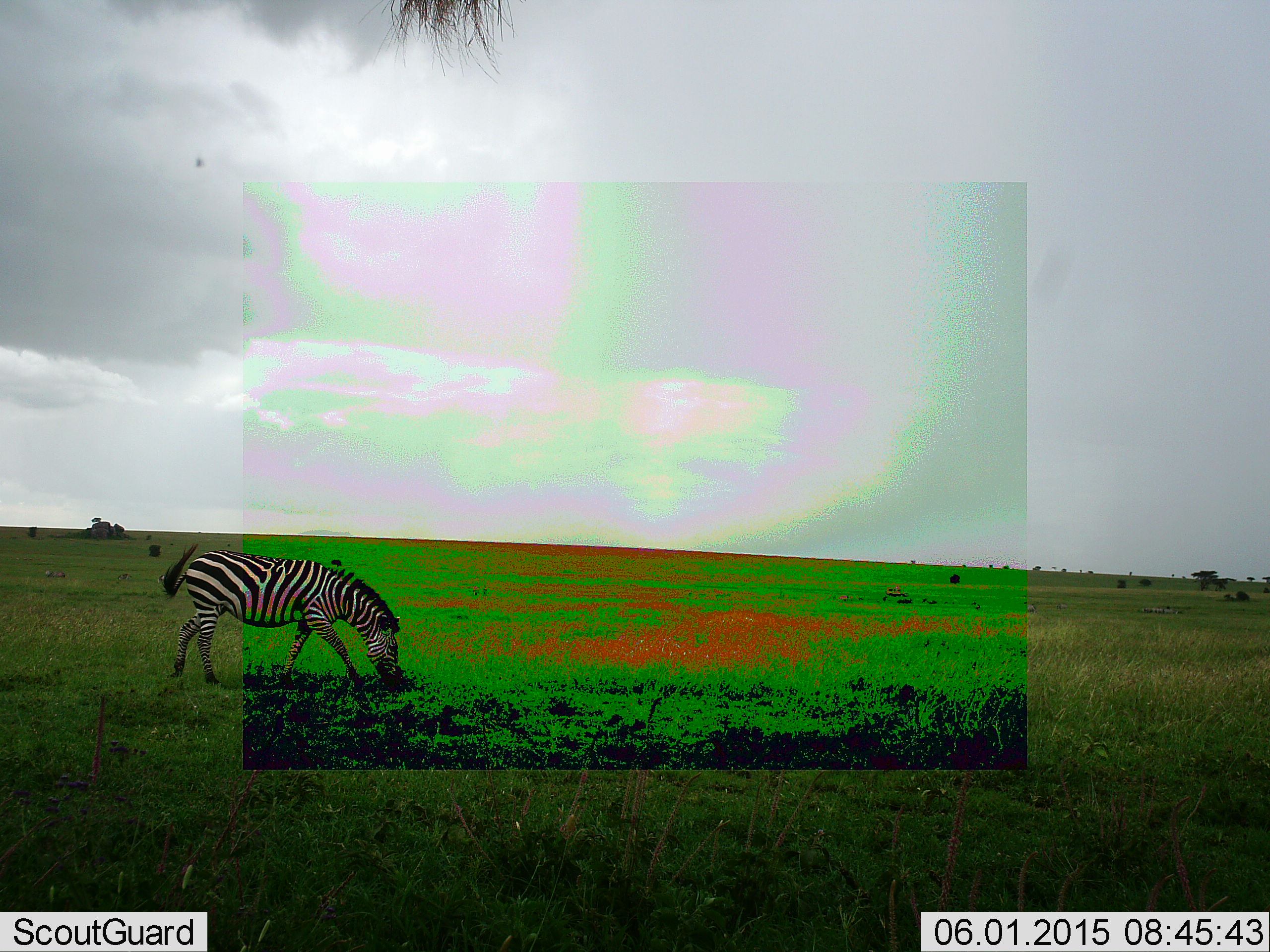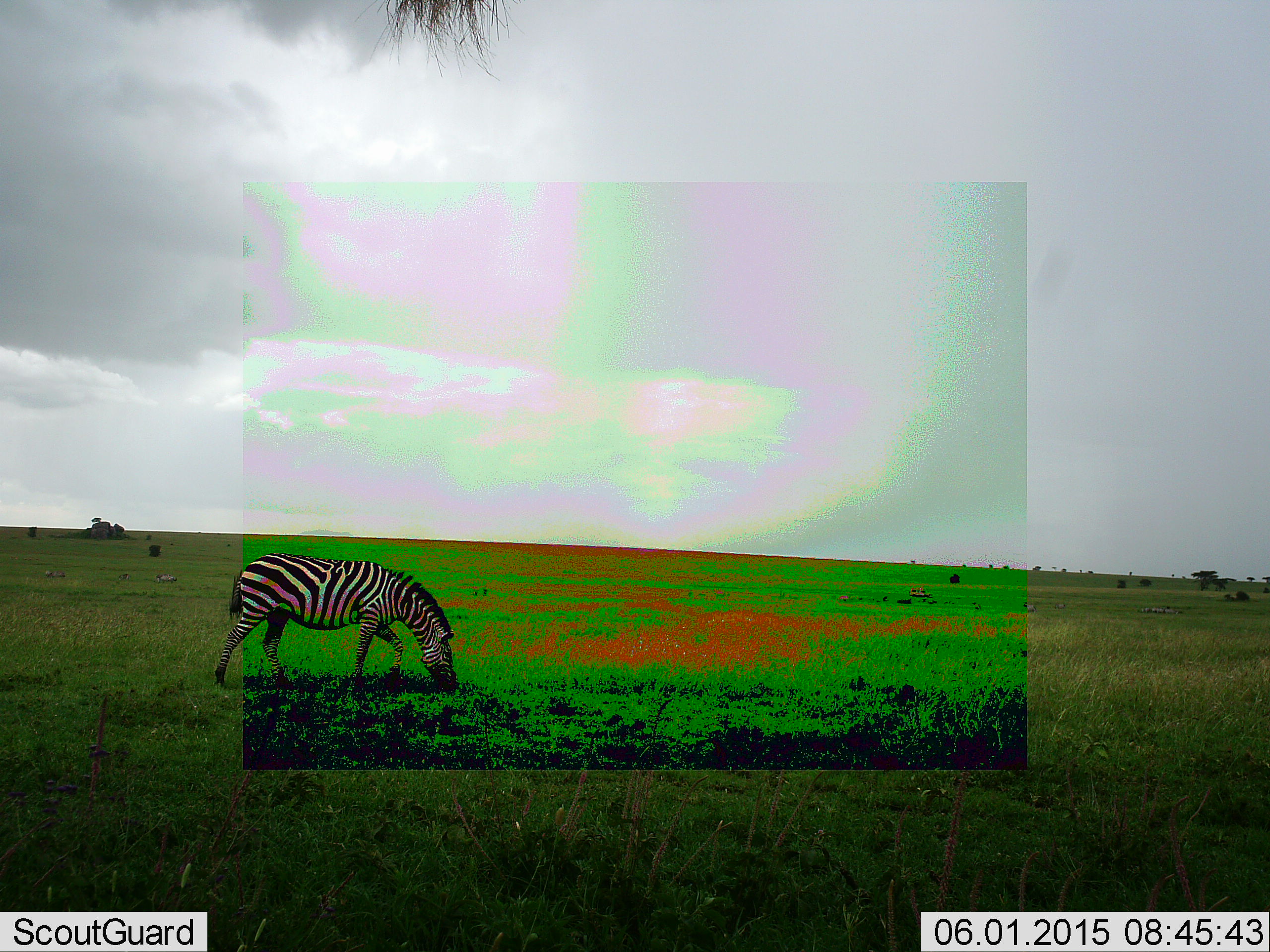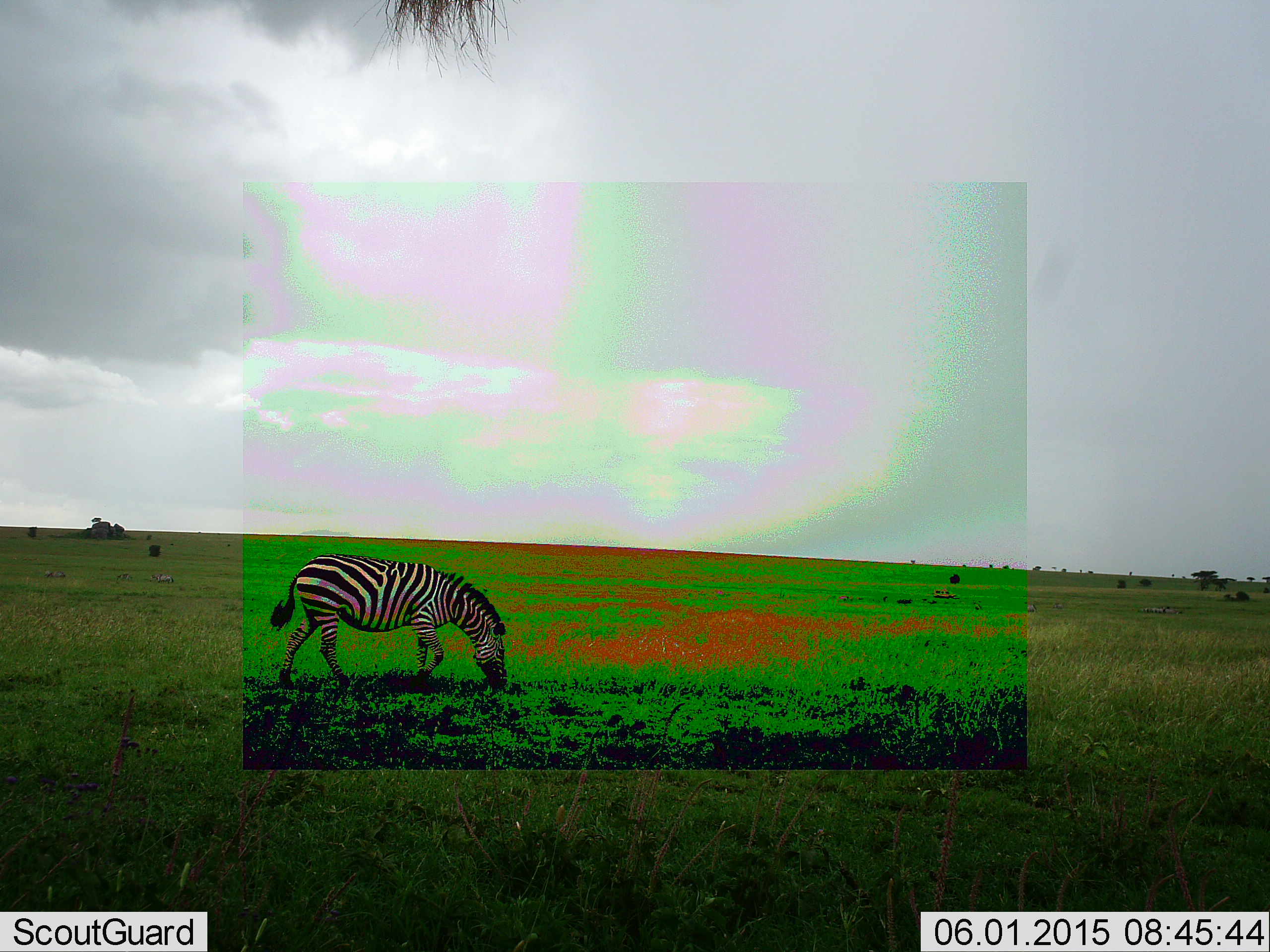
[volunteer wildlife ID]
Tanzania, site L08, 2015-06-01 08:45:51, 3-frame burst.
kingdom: Animalia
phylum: Chordata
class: Mammalia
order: Perissodactyla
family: Equidae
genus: Equus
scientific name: Equus quagga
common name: plains zebra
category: zebra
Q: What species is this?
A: Zebra (plains zebra) (Equus quagga).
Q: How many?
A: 1.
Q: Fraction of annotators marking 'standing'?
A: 18%.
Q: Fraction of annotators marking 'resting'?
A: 0%.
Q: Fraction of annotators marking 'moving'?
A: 18%.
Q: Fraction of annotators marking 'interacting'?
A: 0%.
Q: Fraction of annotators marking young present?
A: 0%.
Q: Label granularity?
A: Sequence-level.